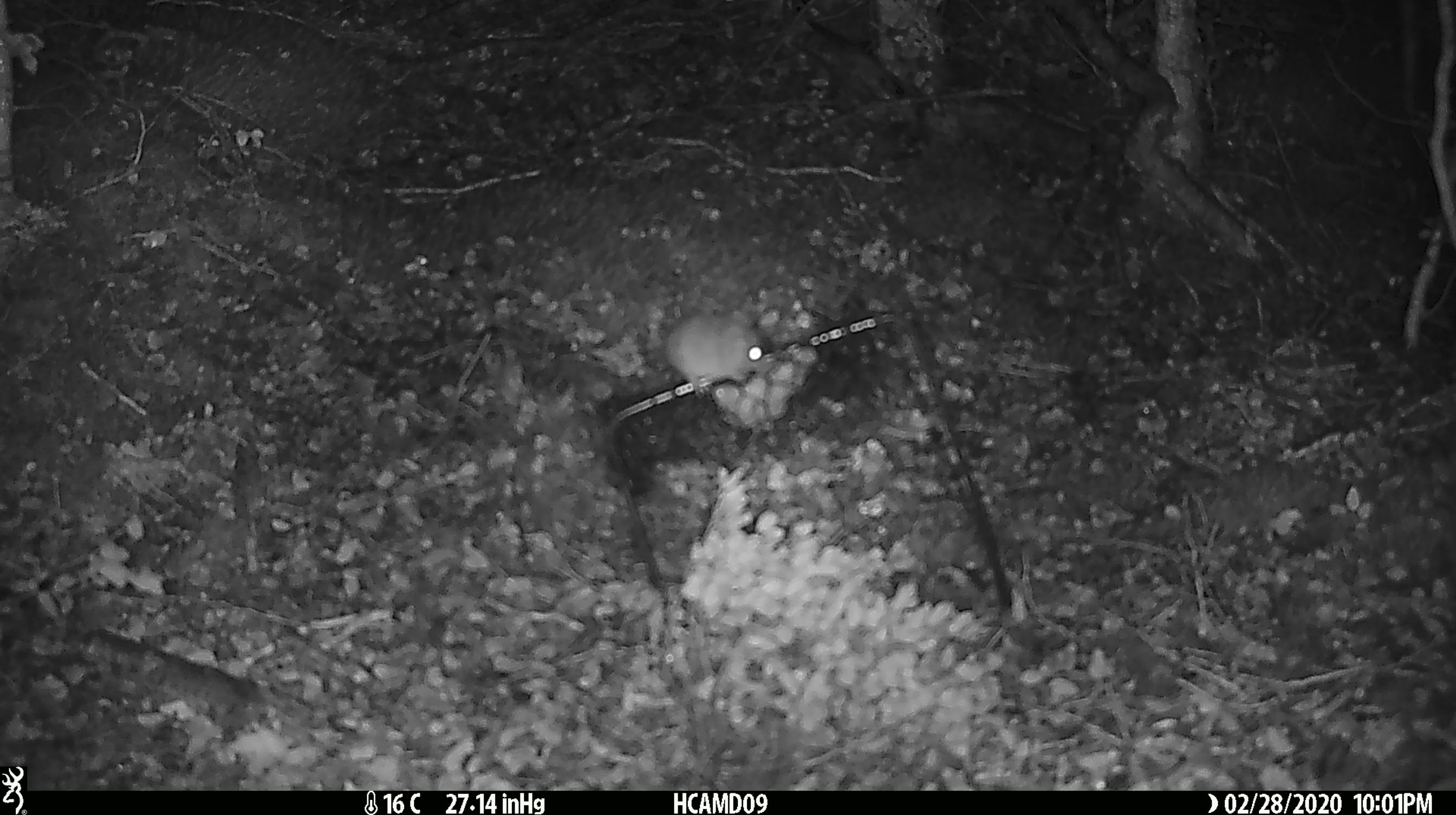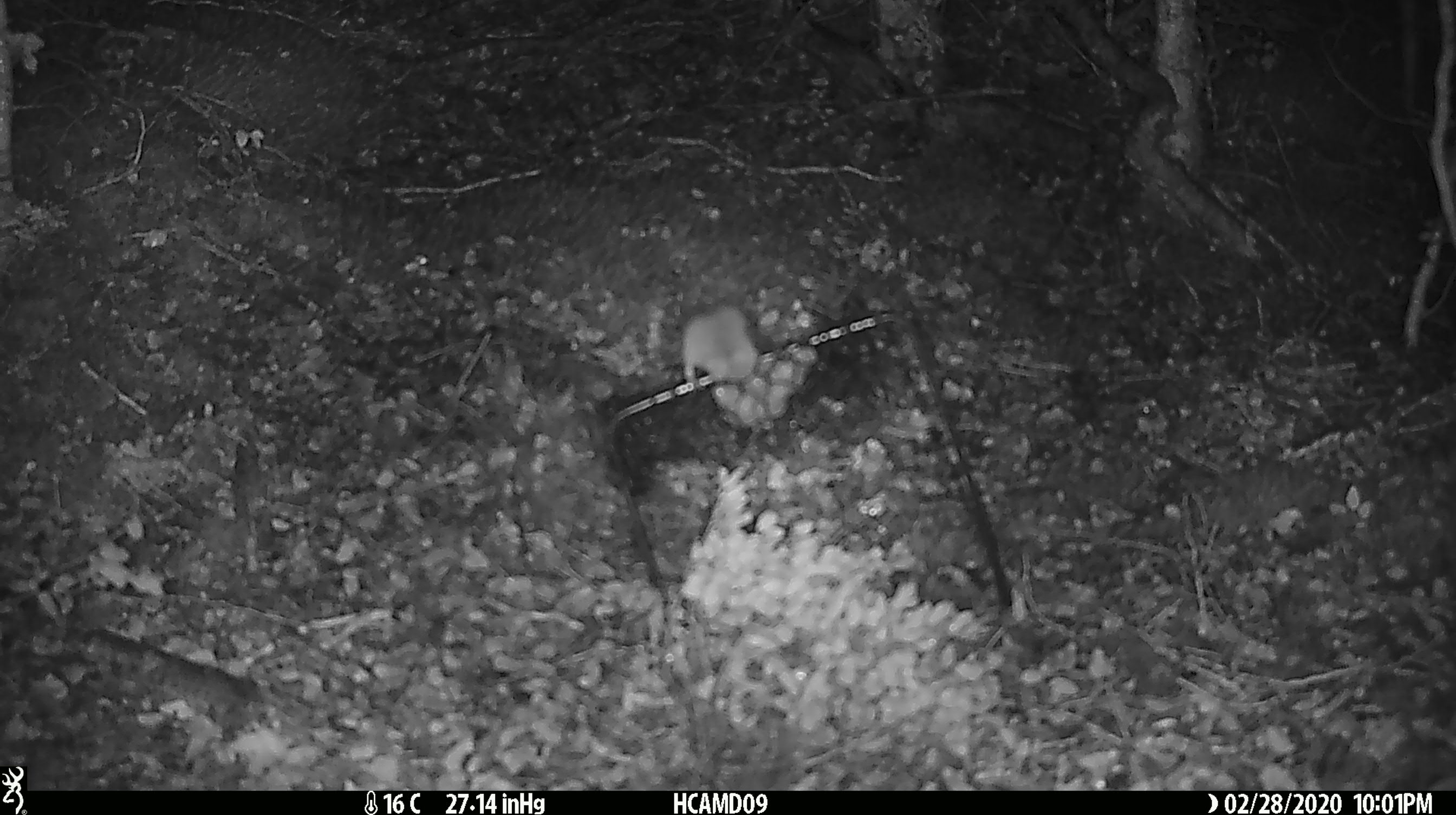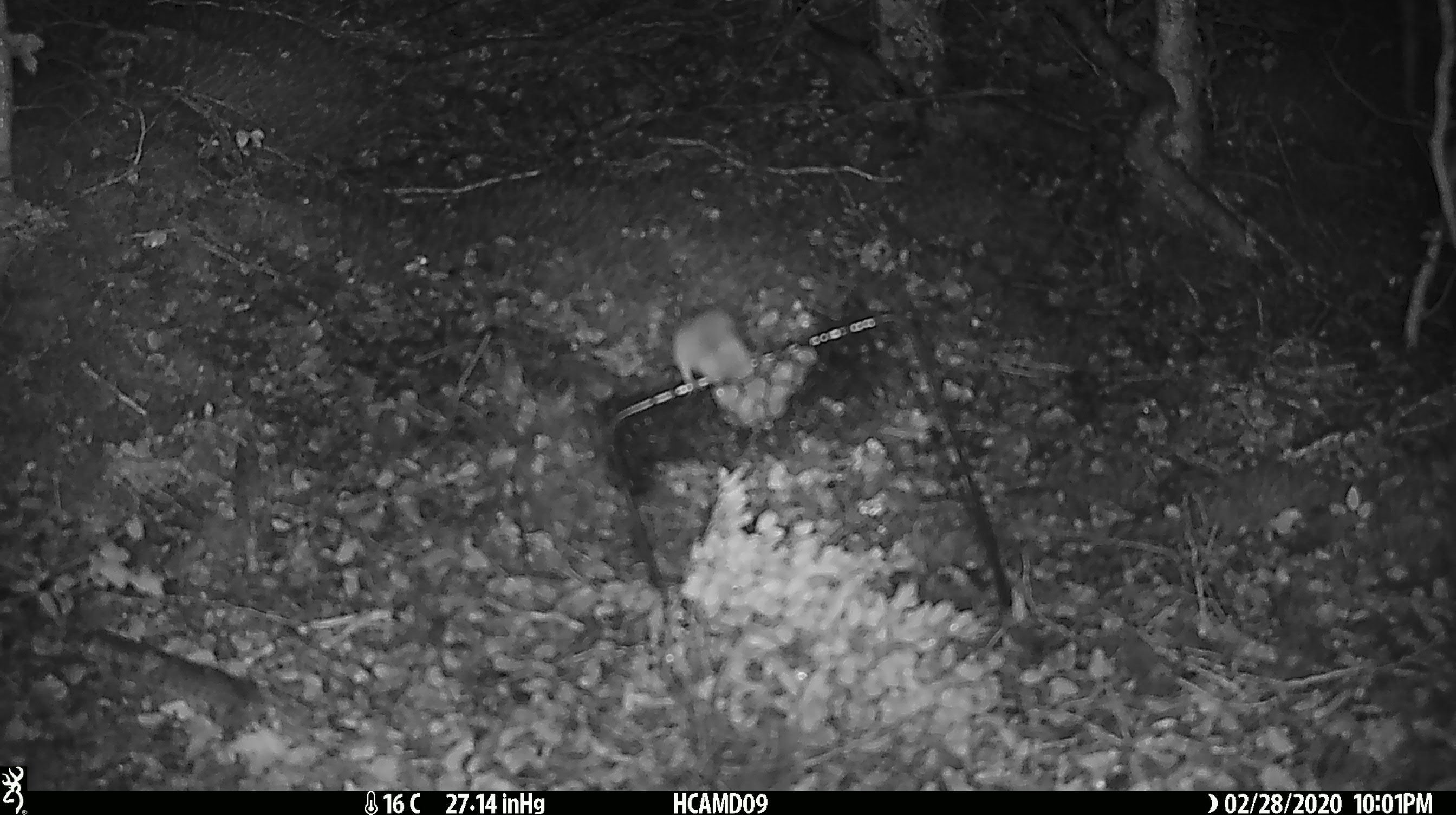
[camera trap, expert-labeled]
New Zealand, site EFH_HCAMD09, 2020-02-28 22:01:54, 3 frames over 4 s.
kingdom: Animalia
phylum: Chordata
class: Mammalia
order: Rodentia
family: Muridae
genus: Mus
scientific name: Mus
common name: mouse